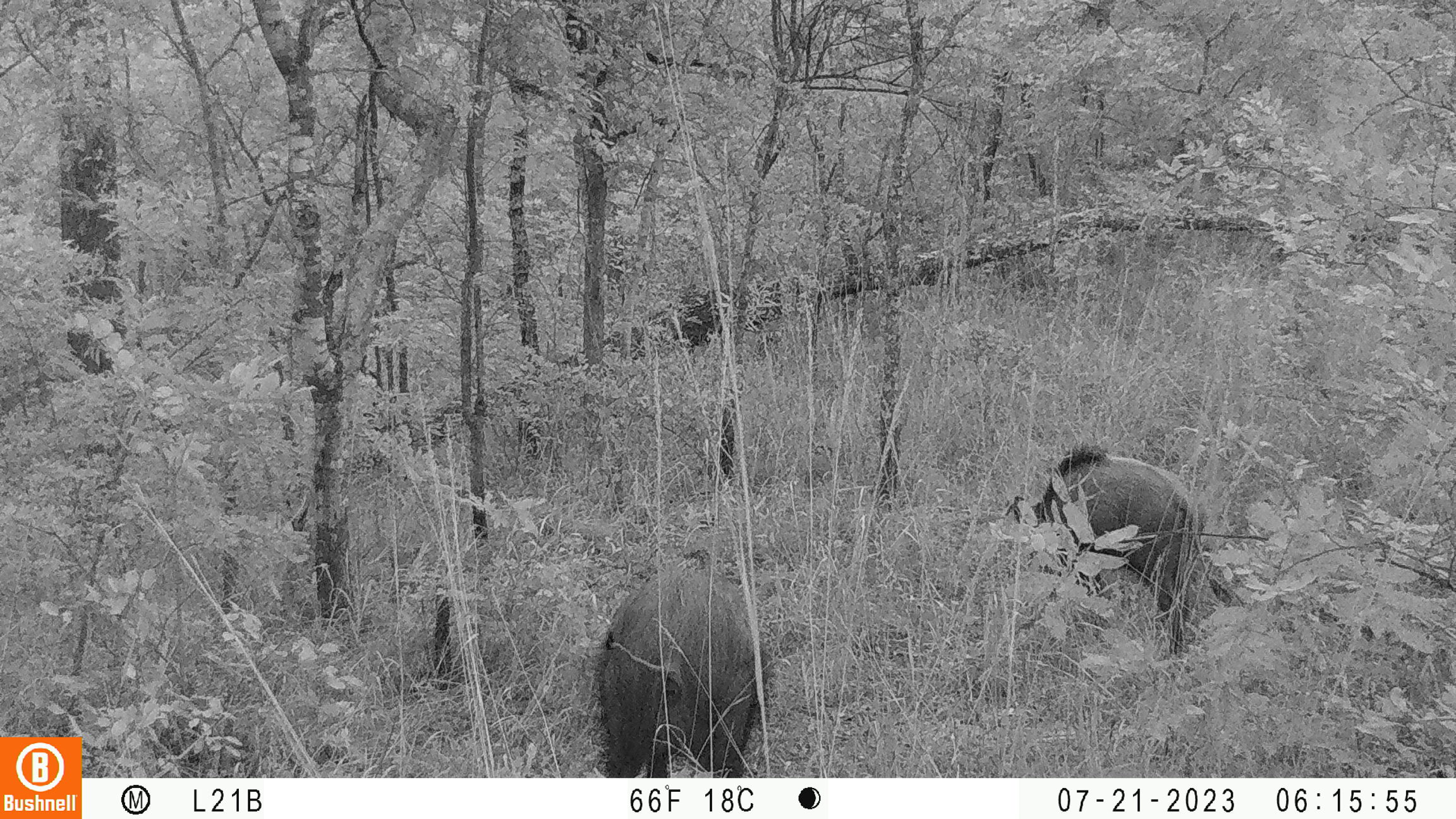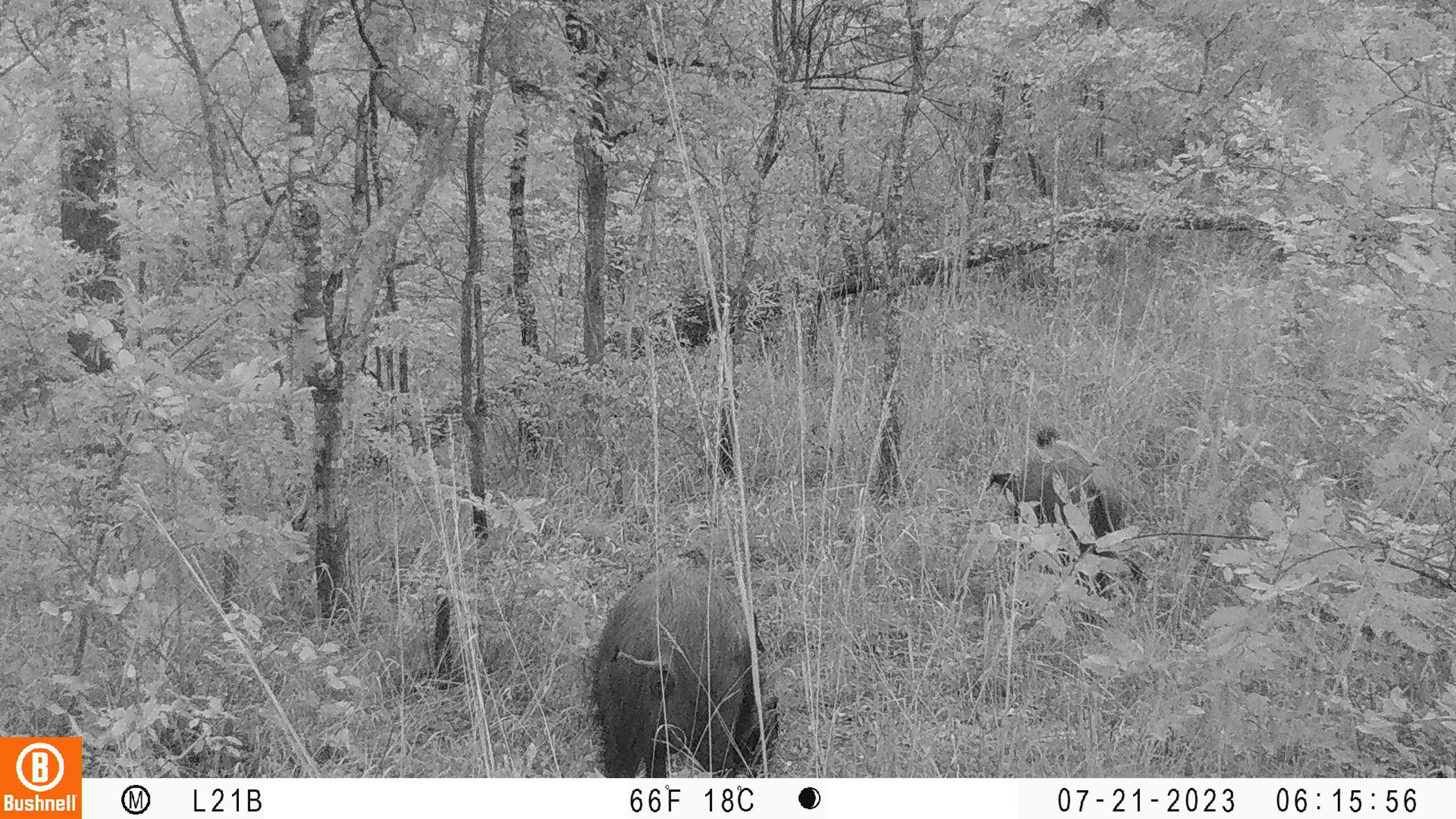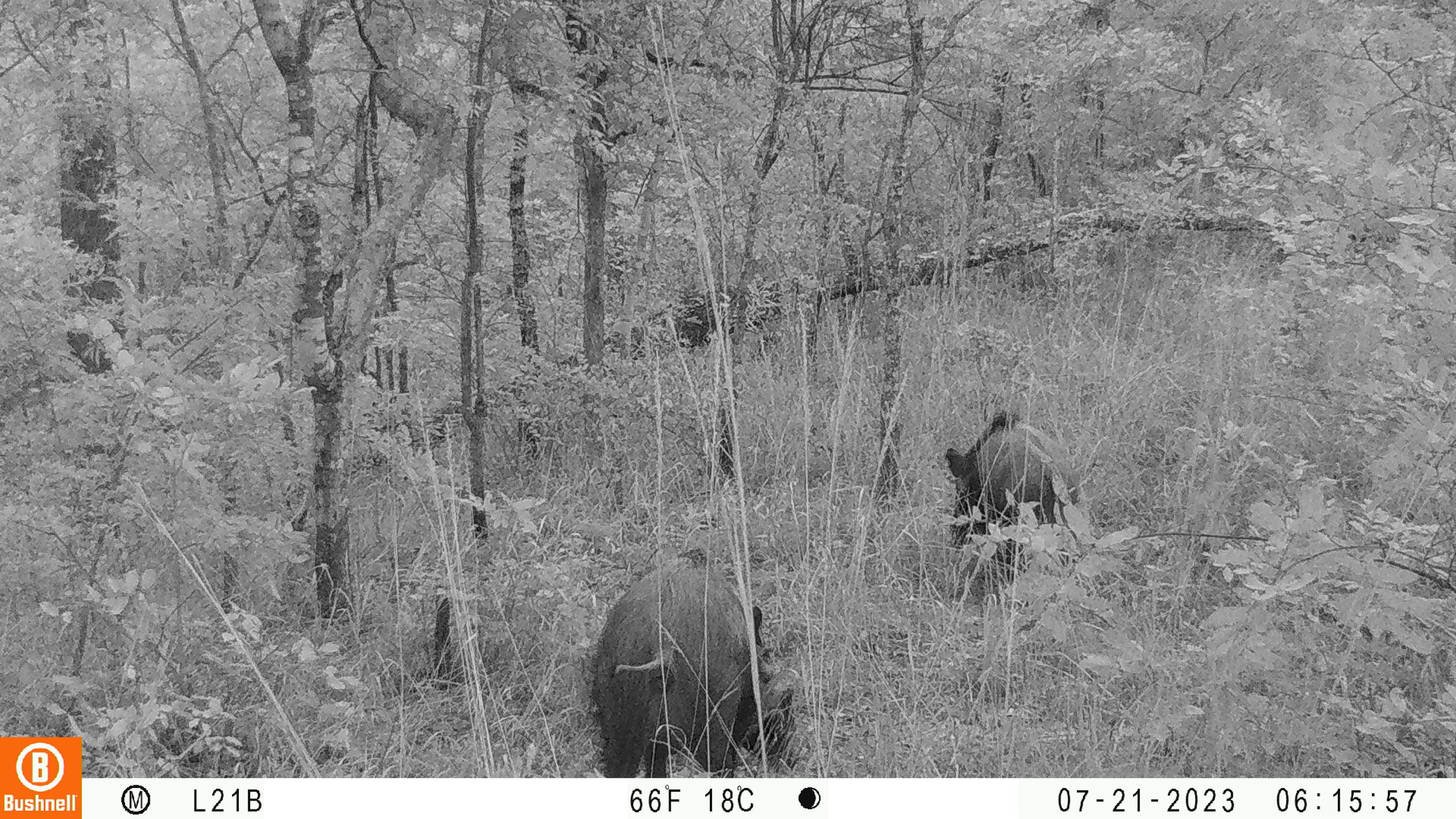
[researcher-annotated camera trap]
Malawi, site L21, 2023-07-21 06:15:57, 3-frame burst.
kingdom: Animalia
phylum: Chordata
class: Mammalia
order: Artiodactyla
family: Suidae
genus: Potamochoerus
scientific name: Potamochoerus larvatus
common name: bushpig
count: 2